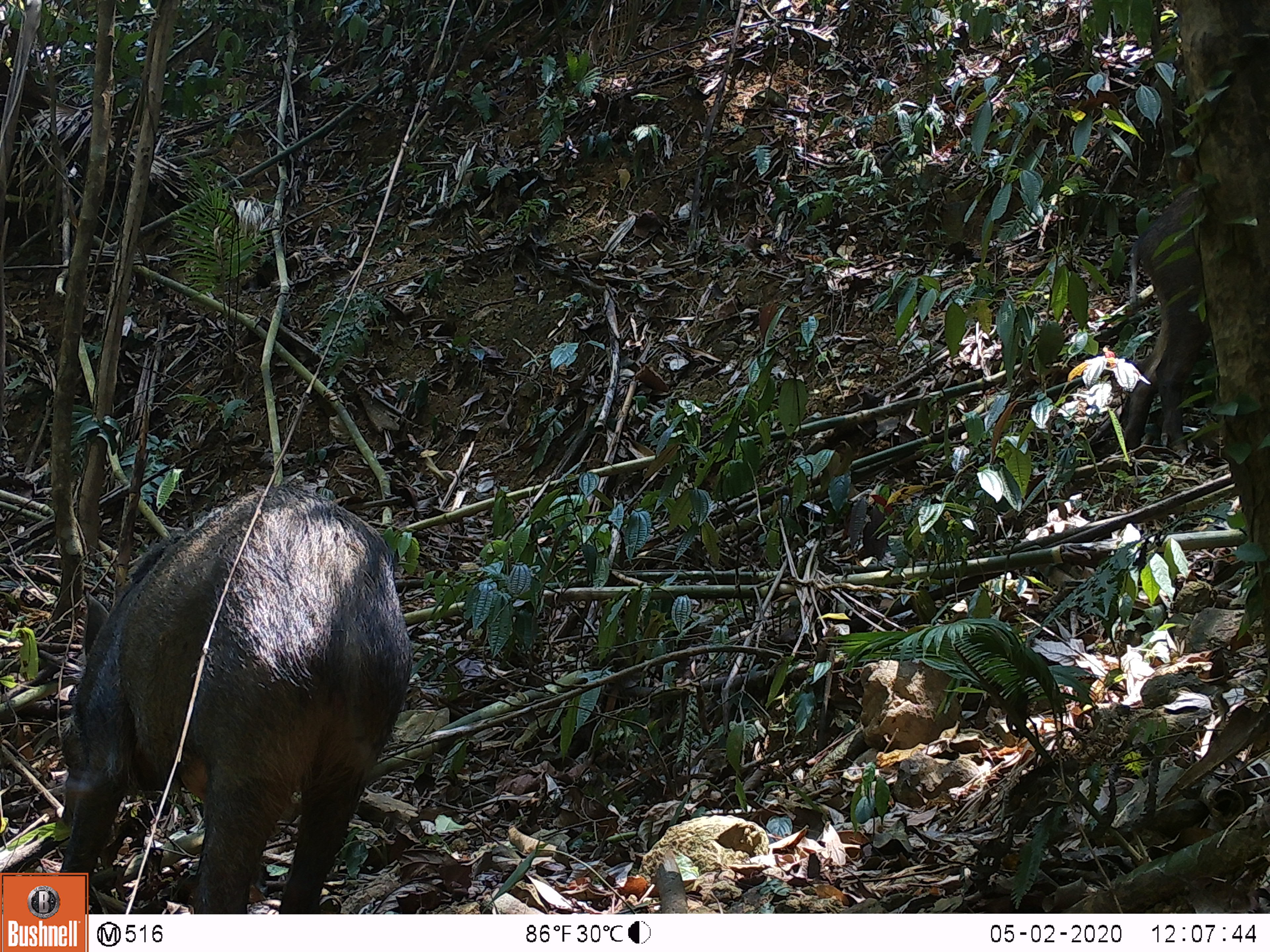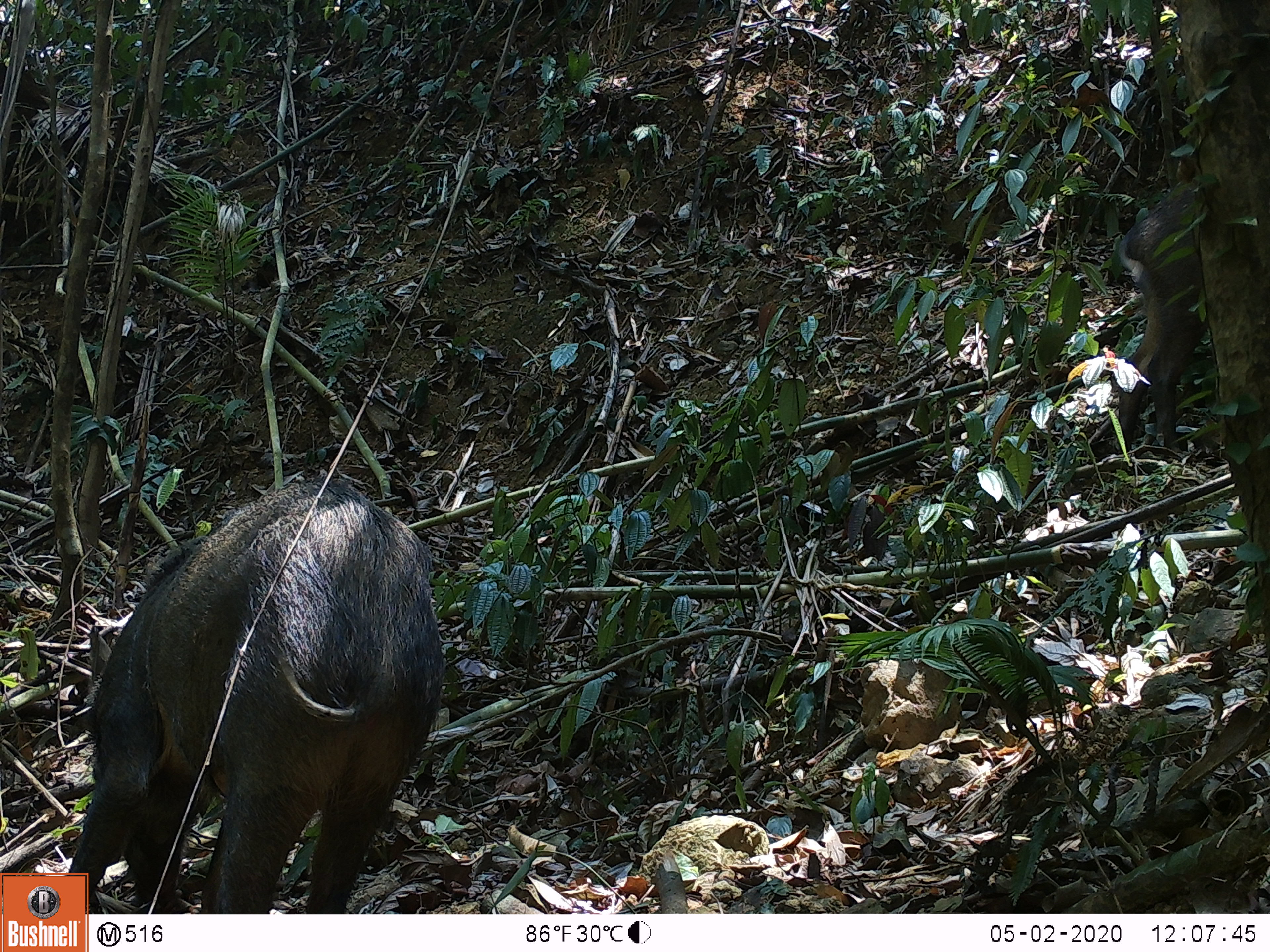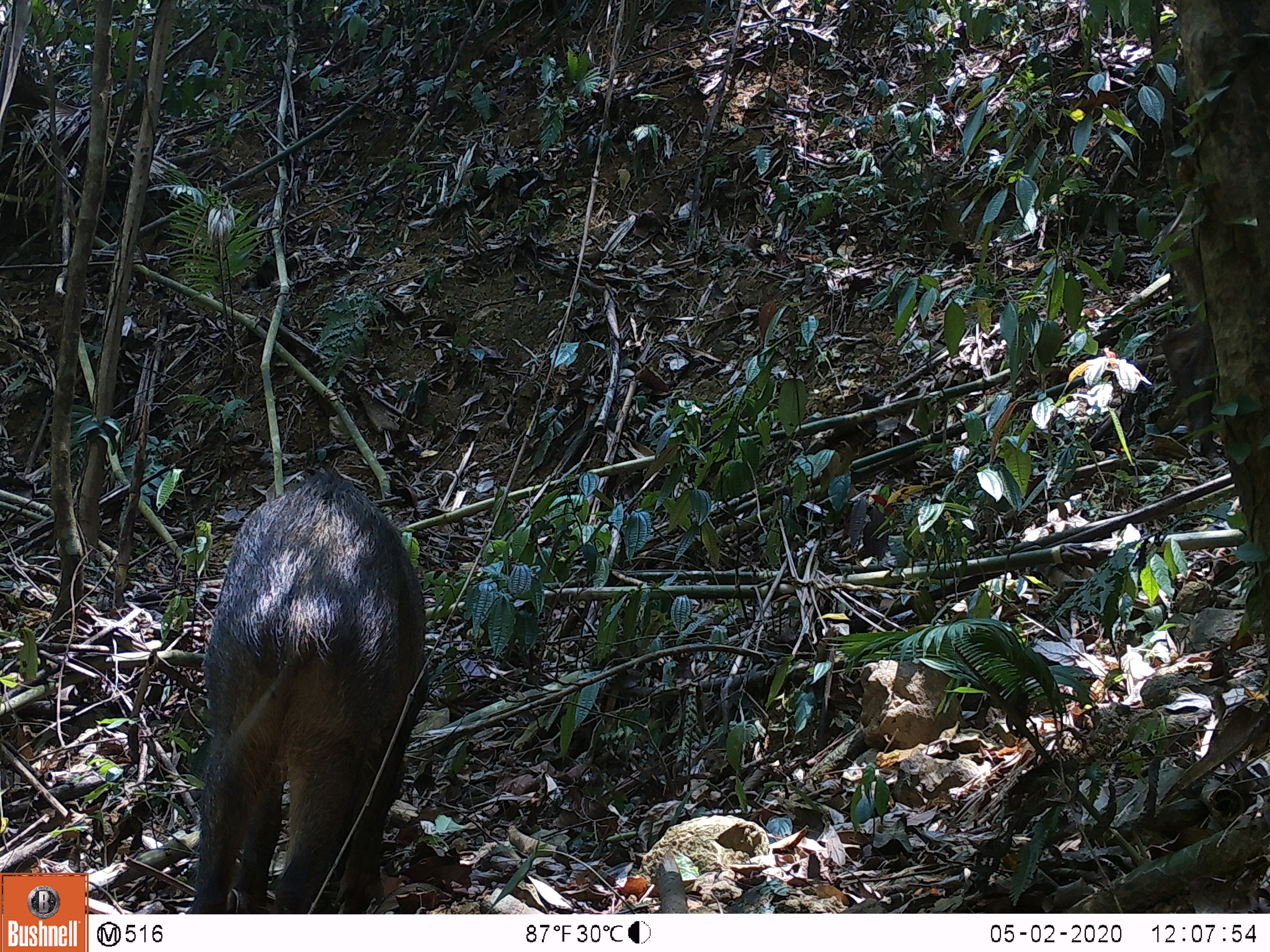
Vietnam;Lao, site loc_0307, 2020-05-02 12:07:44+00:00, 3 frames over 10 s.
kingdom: Animalia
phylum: Chordata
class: Mammalia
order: Artiodactyla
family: Suidae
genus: Sus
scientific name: Sus scrofa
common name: eurasian wild pig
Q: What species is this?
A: Eurasian wild pig (Sus scrofa).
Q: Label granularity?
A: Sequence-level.